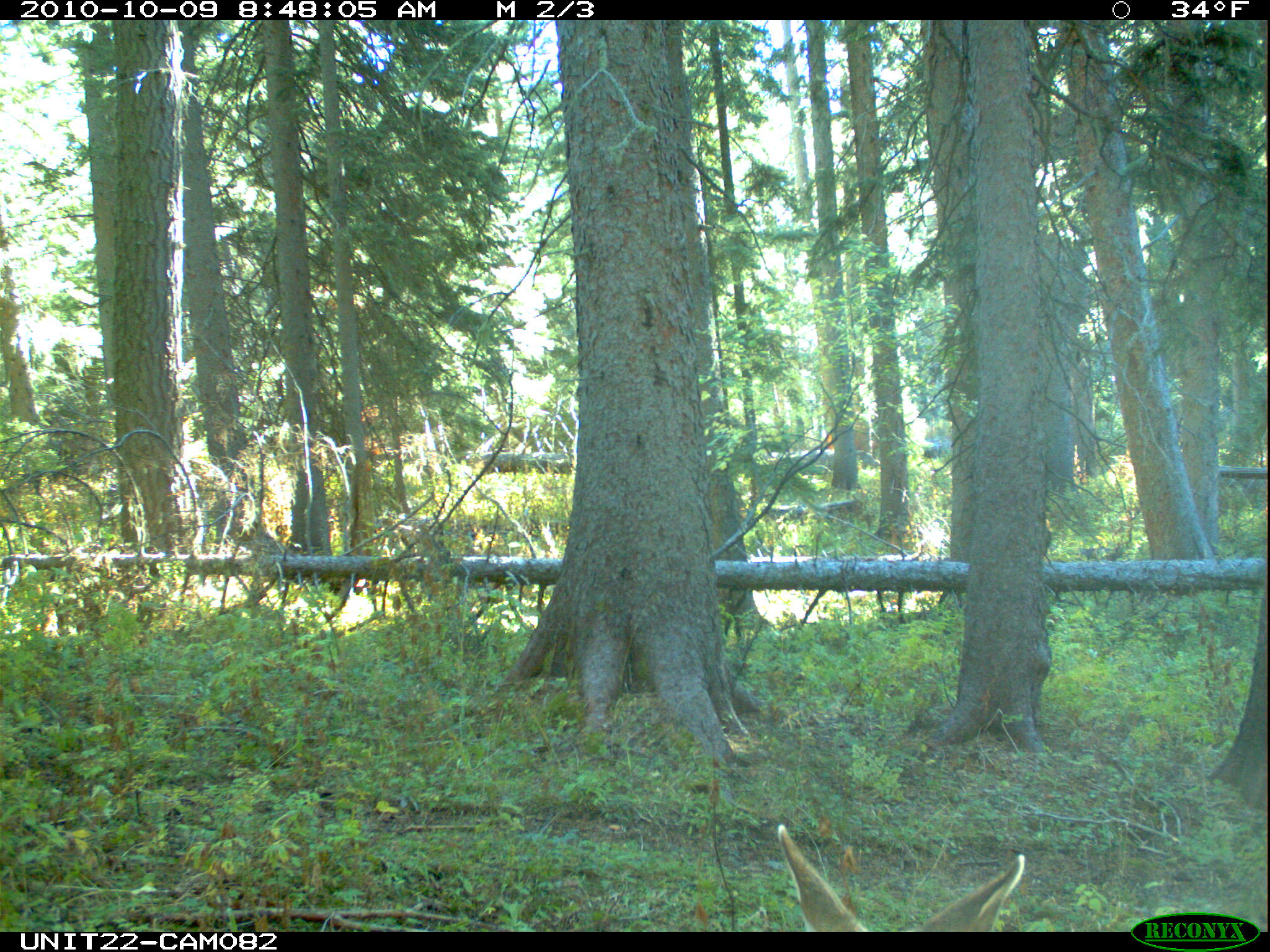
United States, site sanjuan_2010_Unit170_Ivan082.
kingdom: Animalia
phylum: Chordata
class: Mammalia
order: Artiodactyla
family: Cervidae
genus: Odocoileus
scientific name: Odocoileus hemionus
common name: mule deer